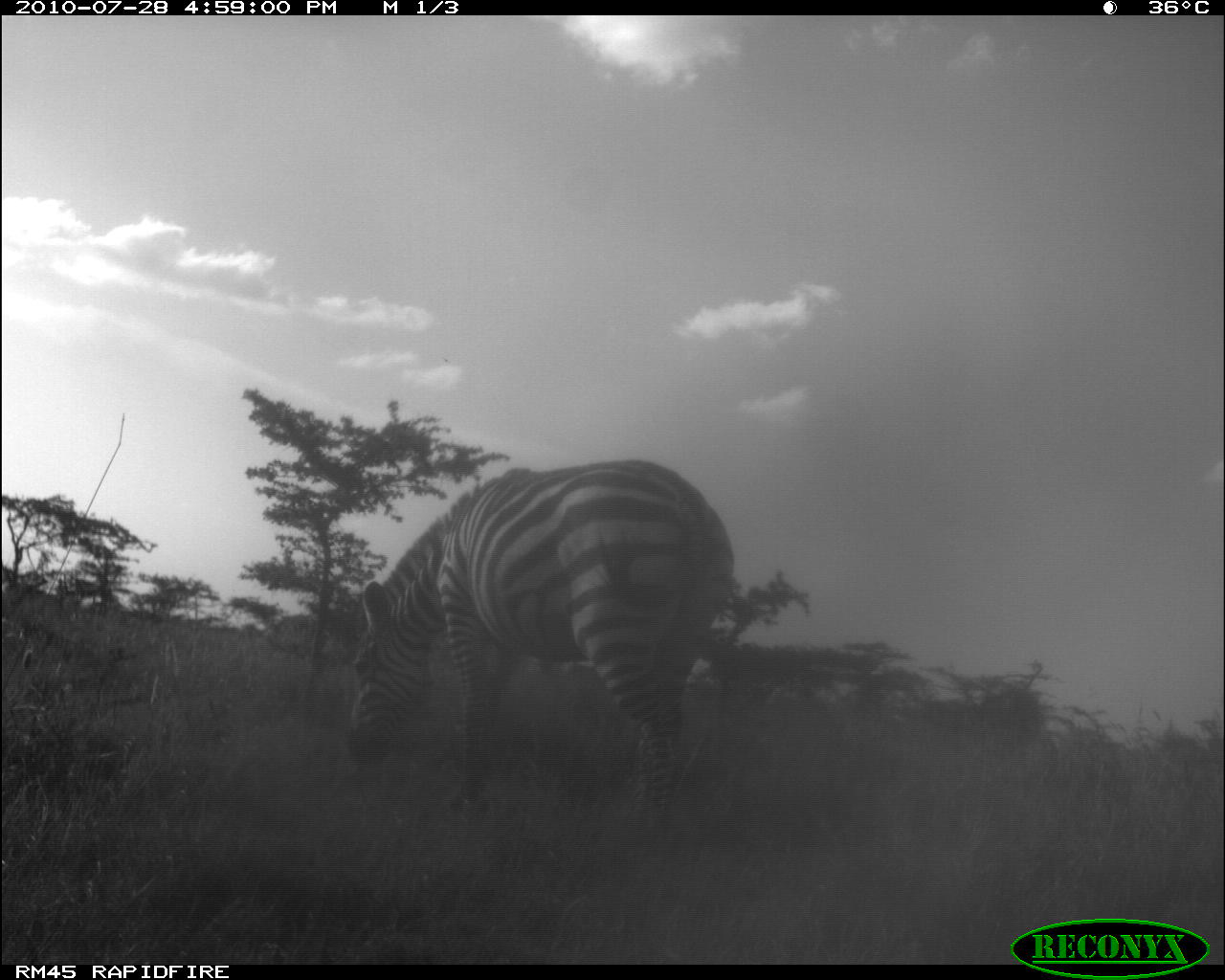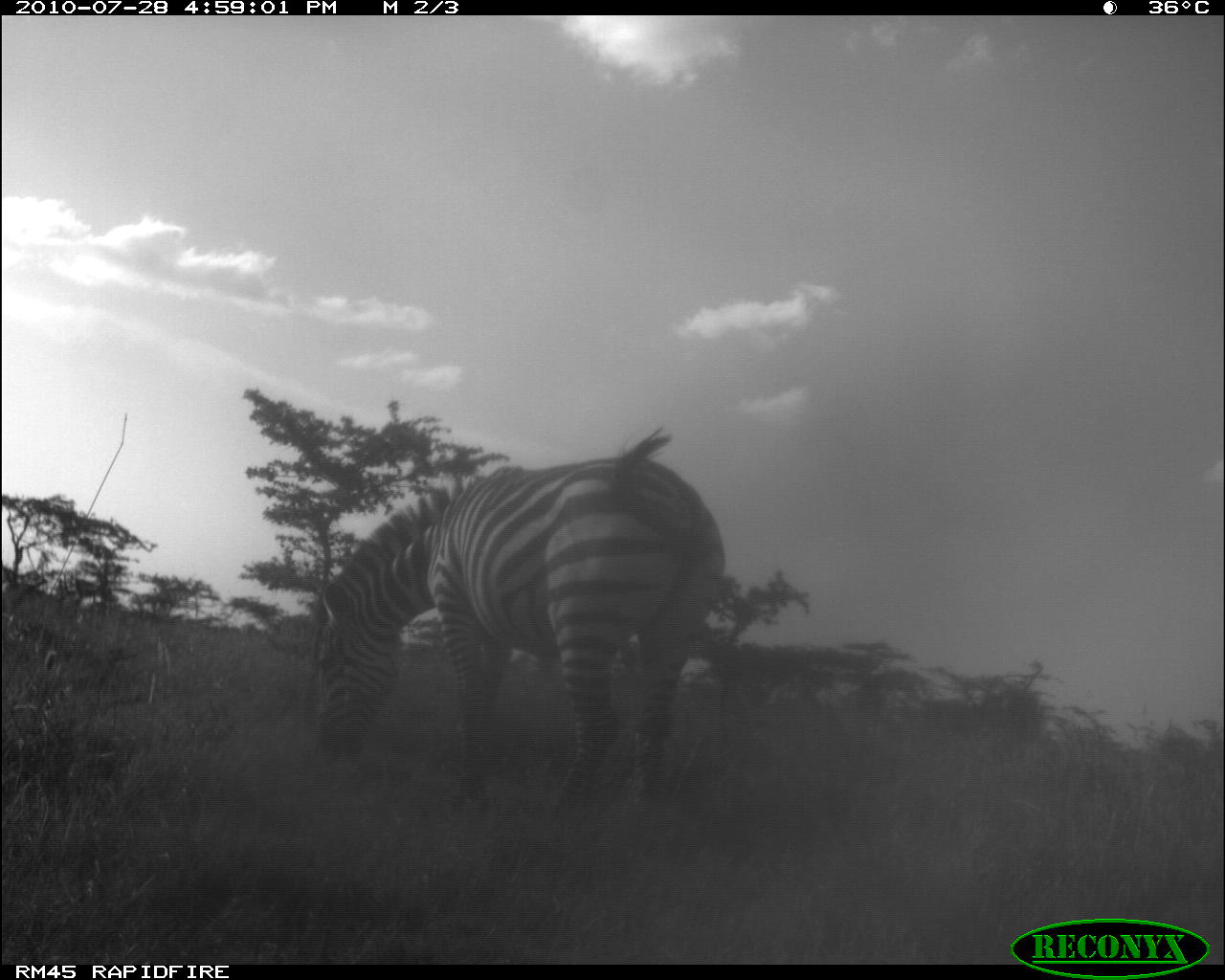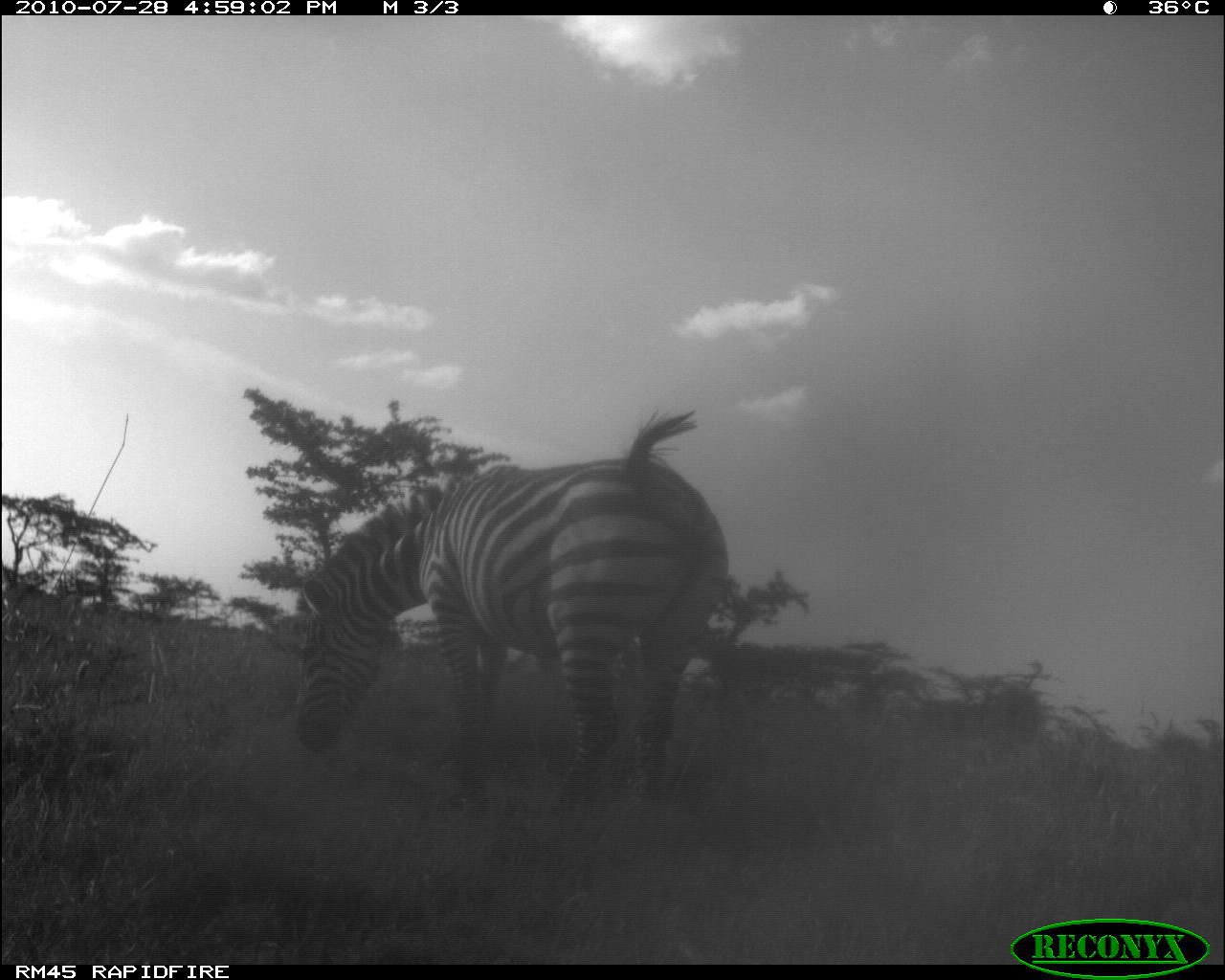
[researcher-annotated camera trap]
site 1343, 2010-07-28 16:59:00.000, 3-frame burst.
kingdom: Animalia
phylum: Chordata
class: Mammalia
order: Perissodactyla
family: Equidae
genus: Equus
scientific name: Equus quagga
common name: plains zebra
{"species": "Equus quagga (plains zebra)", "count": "1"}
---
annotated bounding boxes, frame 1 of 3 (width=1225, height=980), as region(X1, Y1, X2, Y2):
equus quagga: region(345, 459, 736, 845)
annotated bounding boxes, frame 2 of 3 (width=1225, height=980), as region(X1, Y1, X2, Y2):
equus quagga: region(308, 427, 731, 822)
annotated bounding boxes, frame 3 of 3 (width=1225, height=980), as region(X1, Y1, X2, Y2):
equus quagga: region(291, 410, 728, 811)